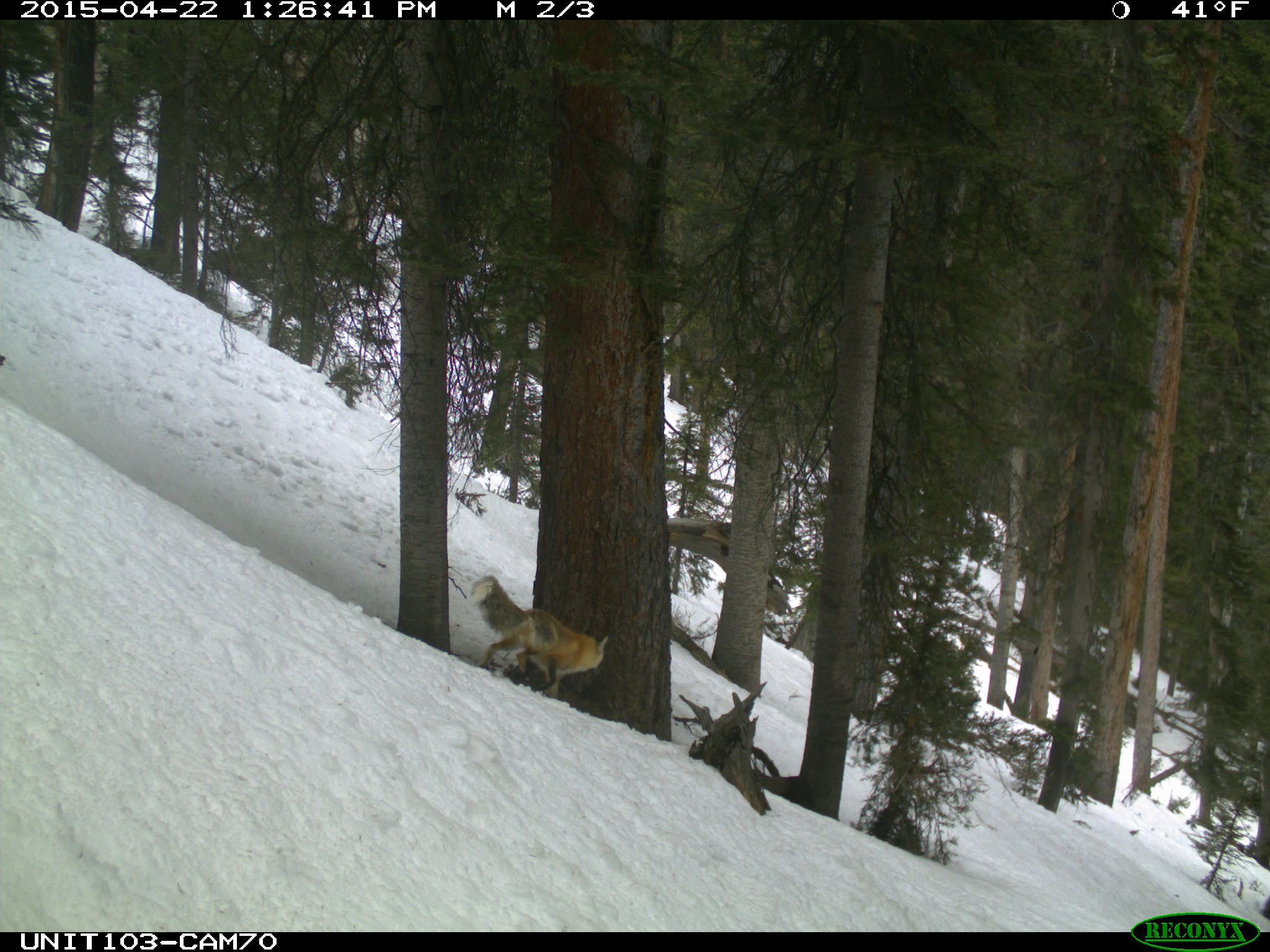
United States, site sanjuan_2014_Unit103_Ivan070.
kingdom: Animalia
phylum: Chordata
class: Mammalia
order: Carnivora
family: Canidae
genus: Vulpes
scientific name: Vulpes vulpes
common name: red fox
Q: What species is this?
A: Vulpes vulpes (red fox).